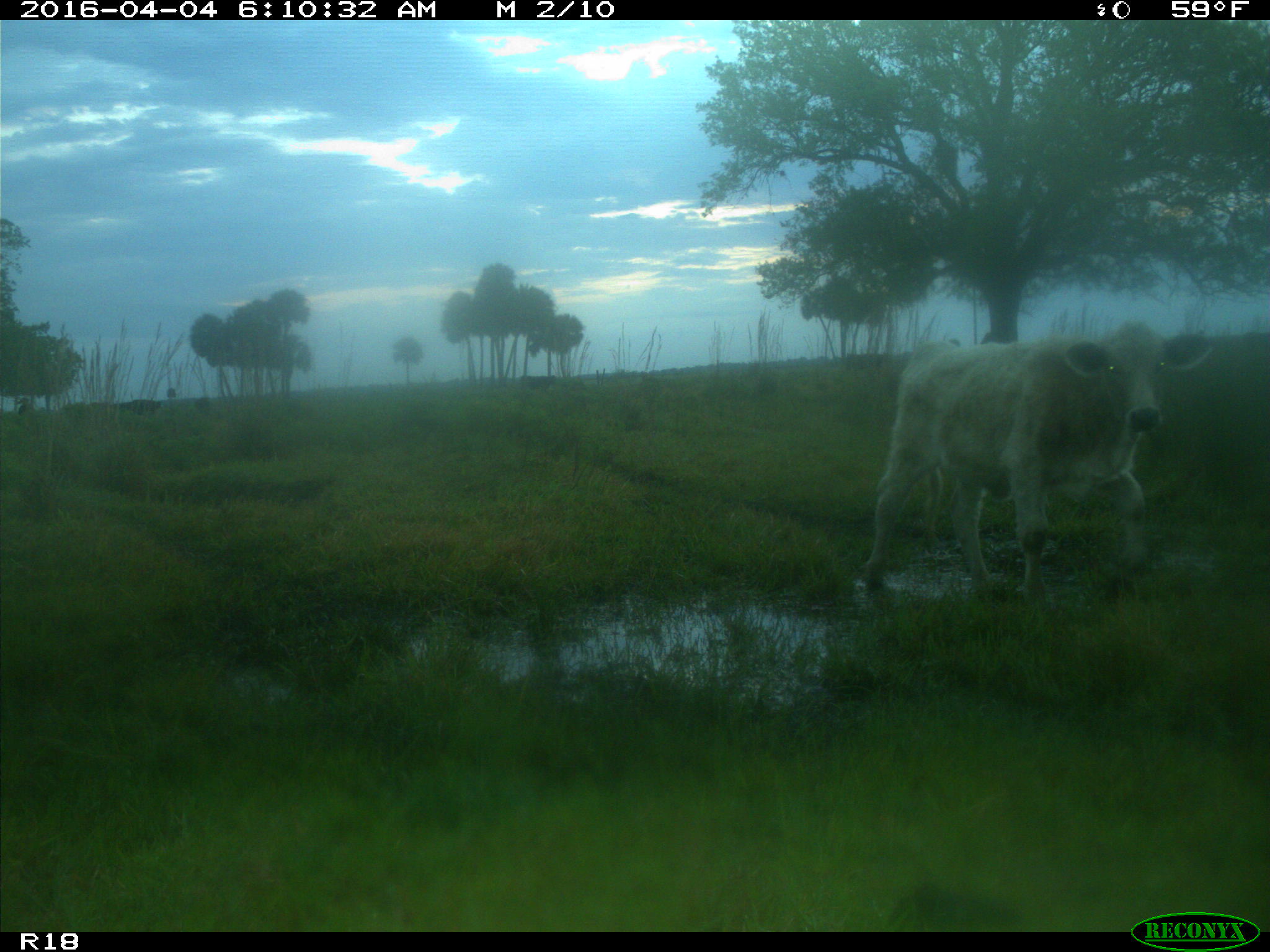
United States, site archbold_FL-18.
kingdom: Animalia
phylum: Chordata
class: Mammalia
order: Artiodactyla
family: Bovidae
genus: Bos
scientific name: Bos taurus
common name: domestic cow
Bos taurus (domestic cow).